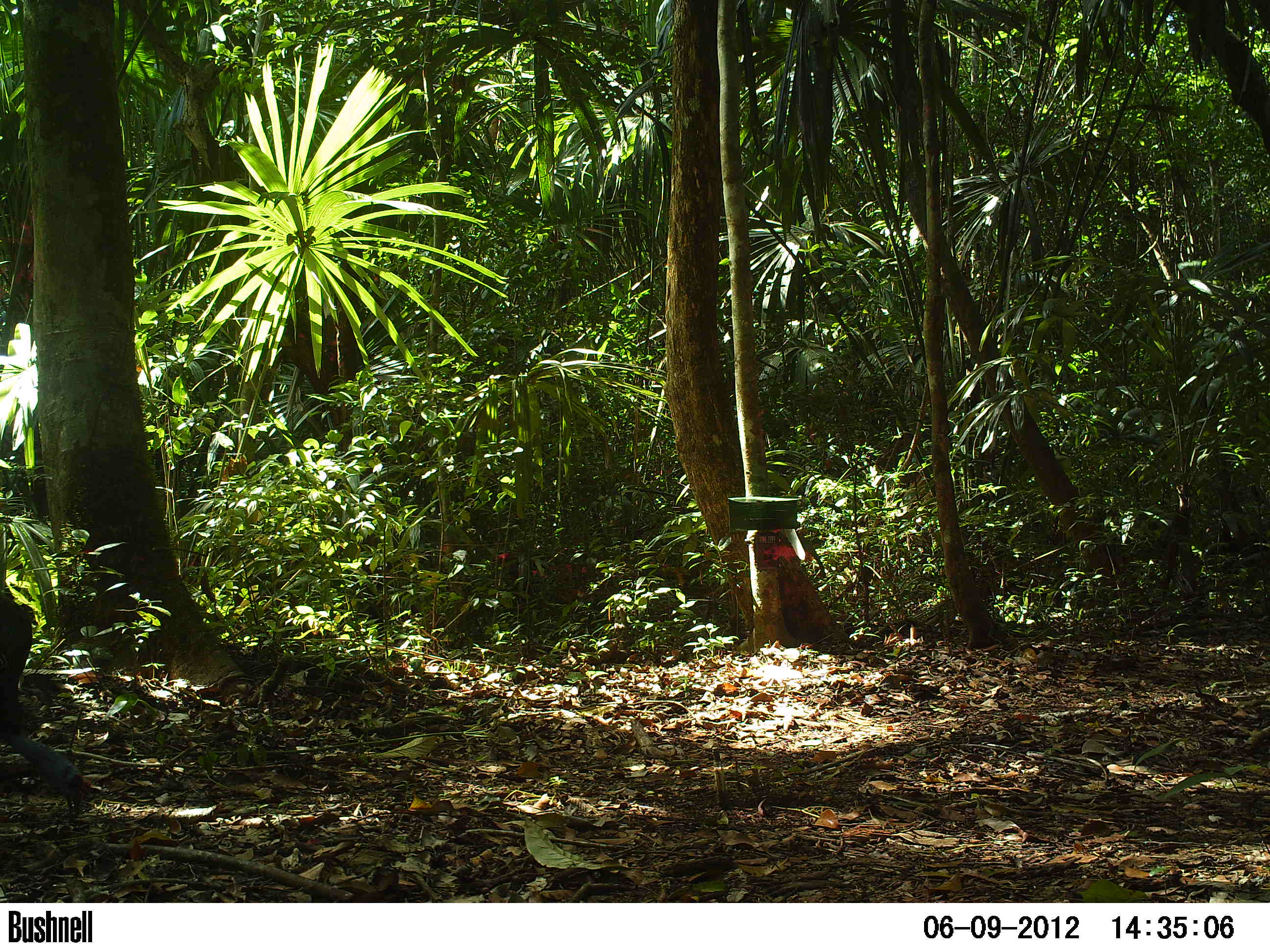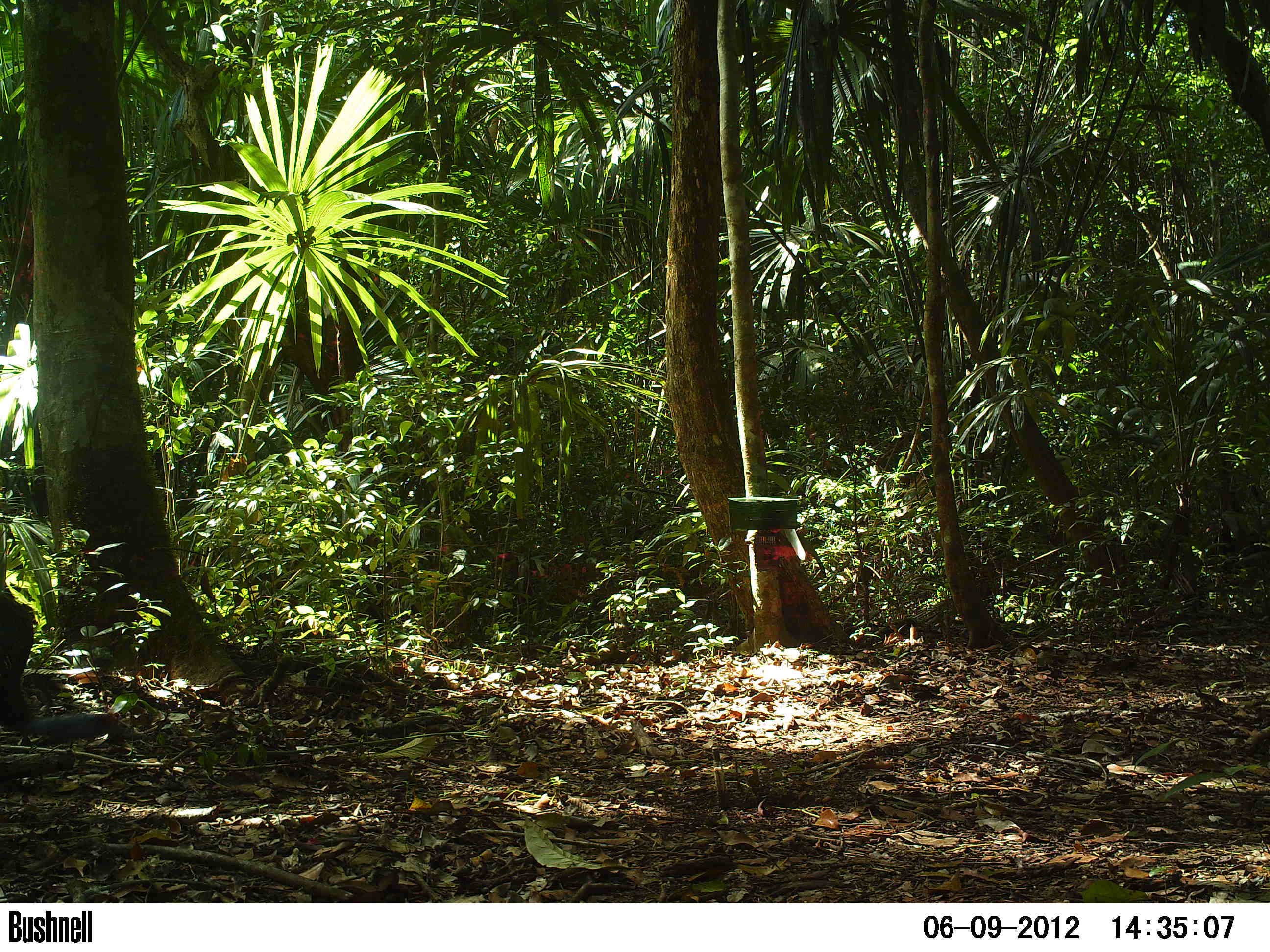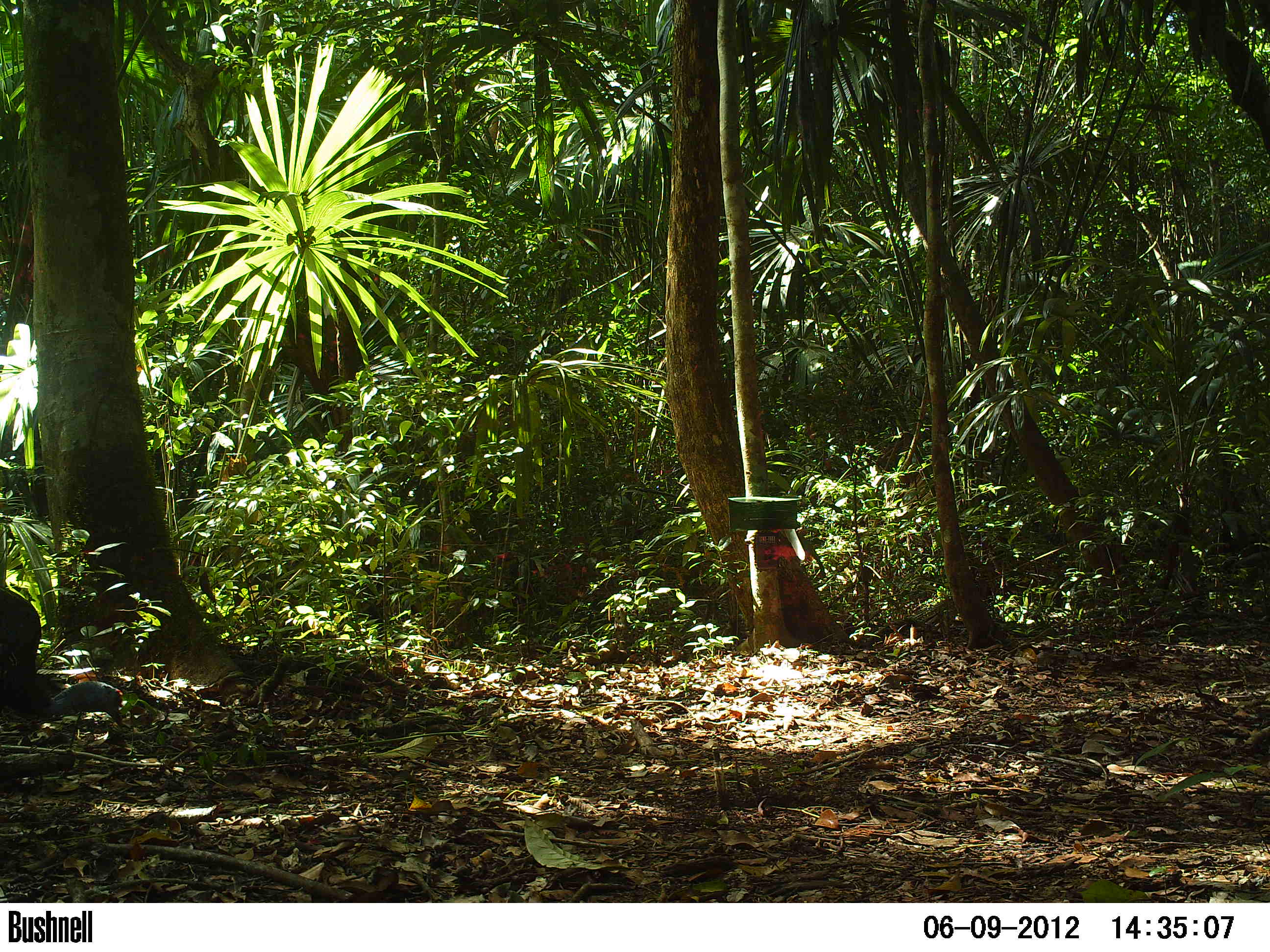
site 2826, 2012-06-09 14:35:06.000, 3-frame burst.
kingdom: Animalia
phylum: Chordata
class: Aves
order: Galliformes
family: Phasianidae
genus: Meleagris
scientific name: Meleagris ocellata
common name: ocellated turkey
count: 1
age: adult